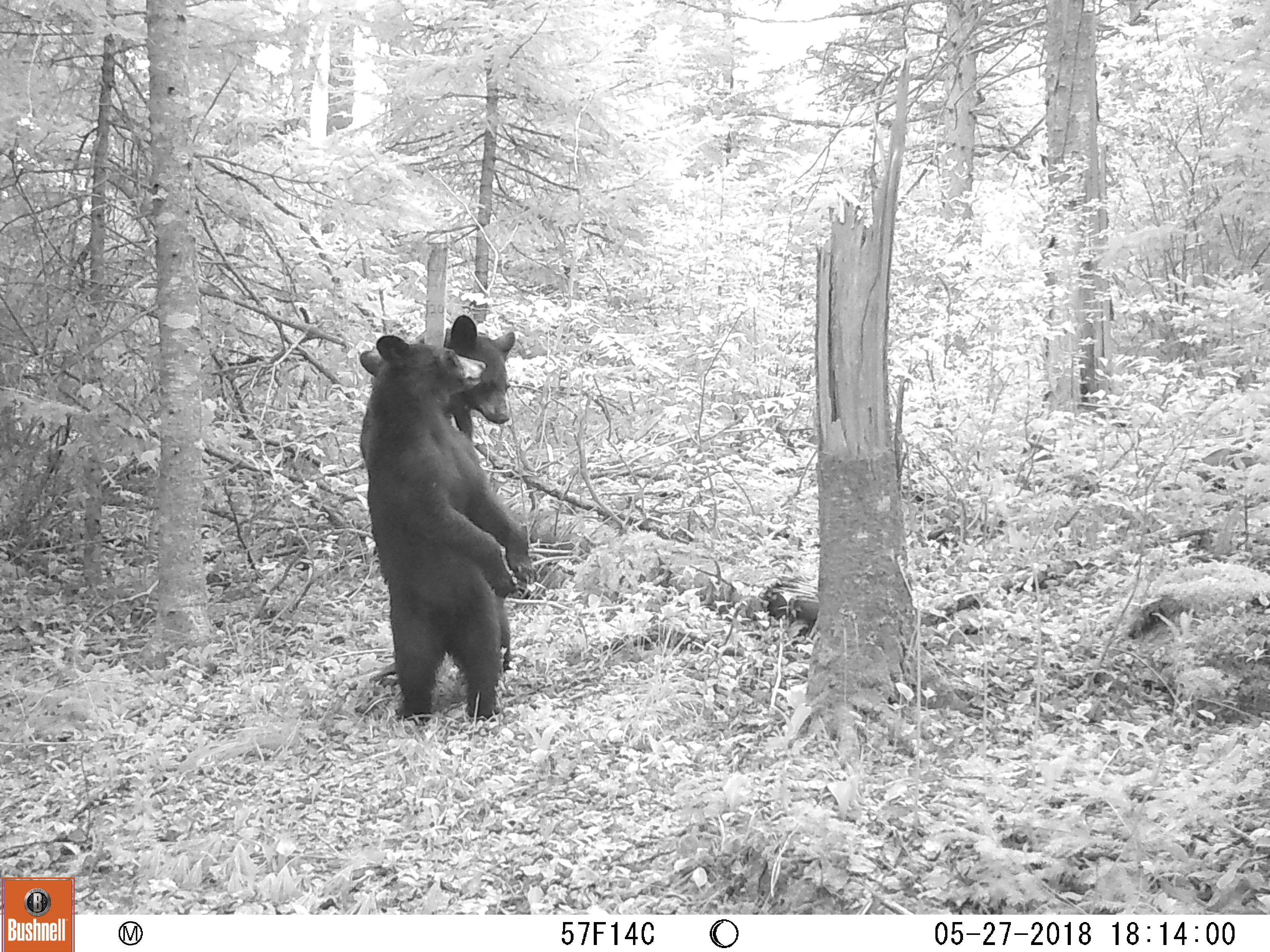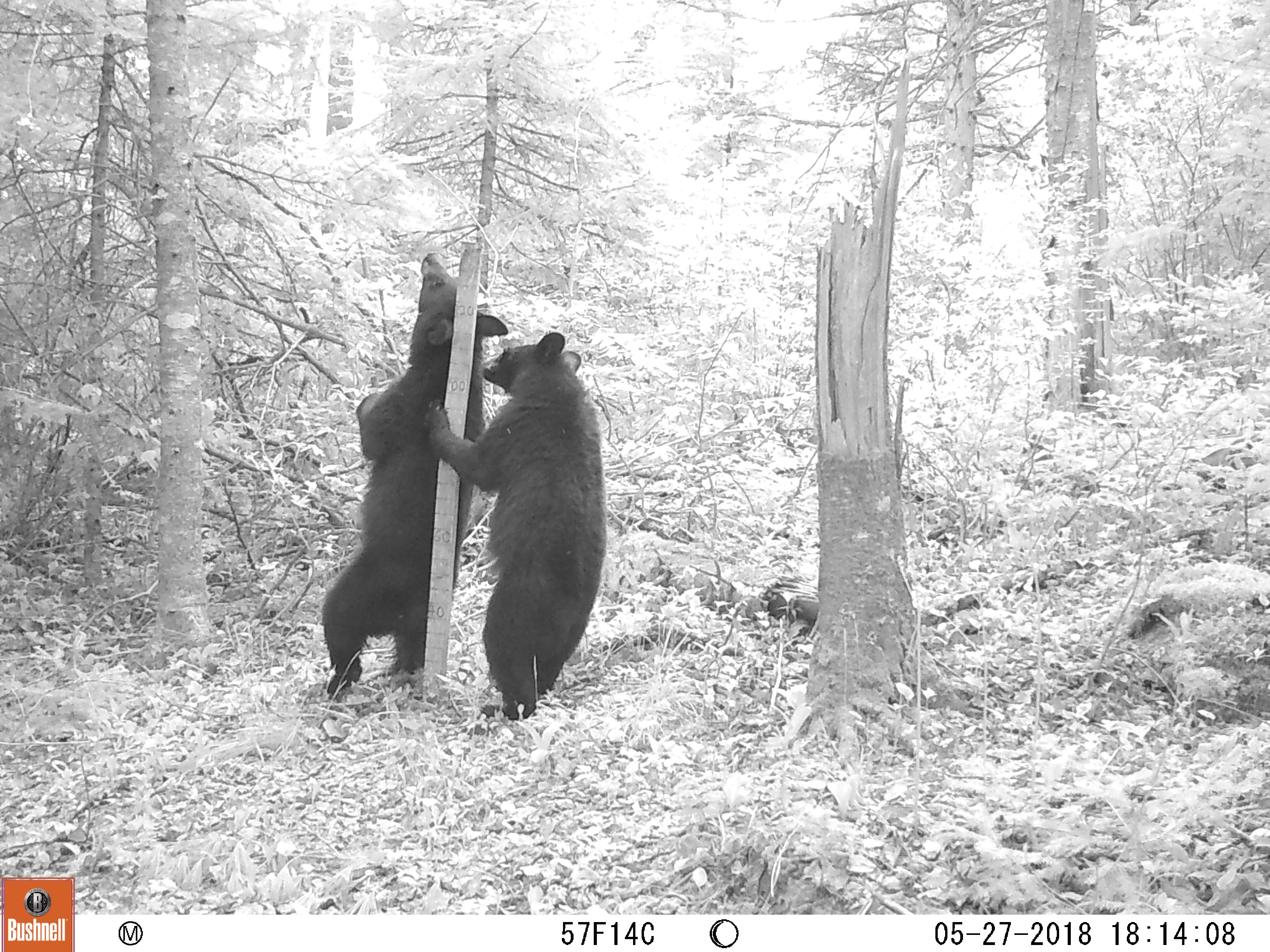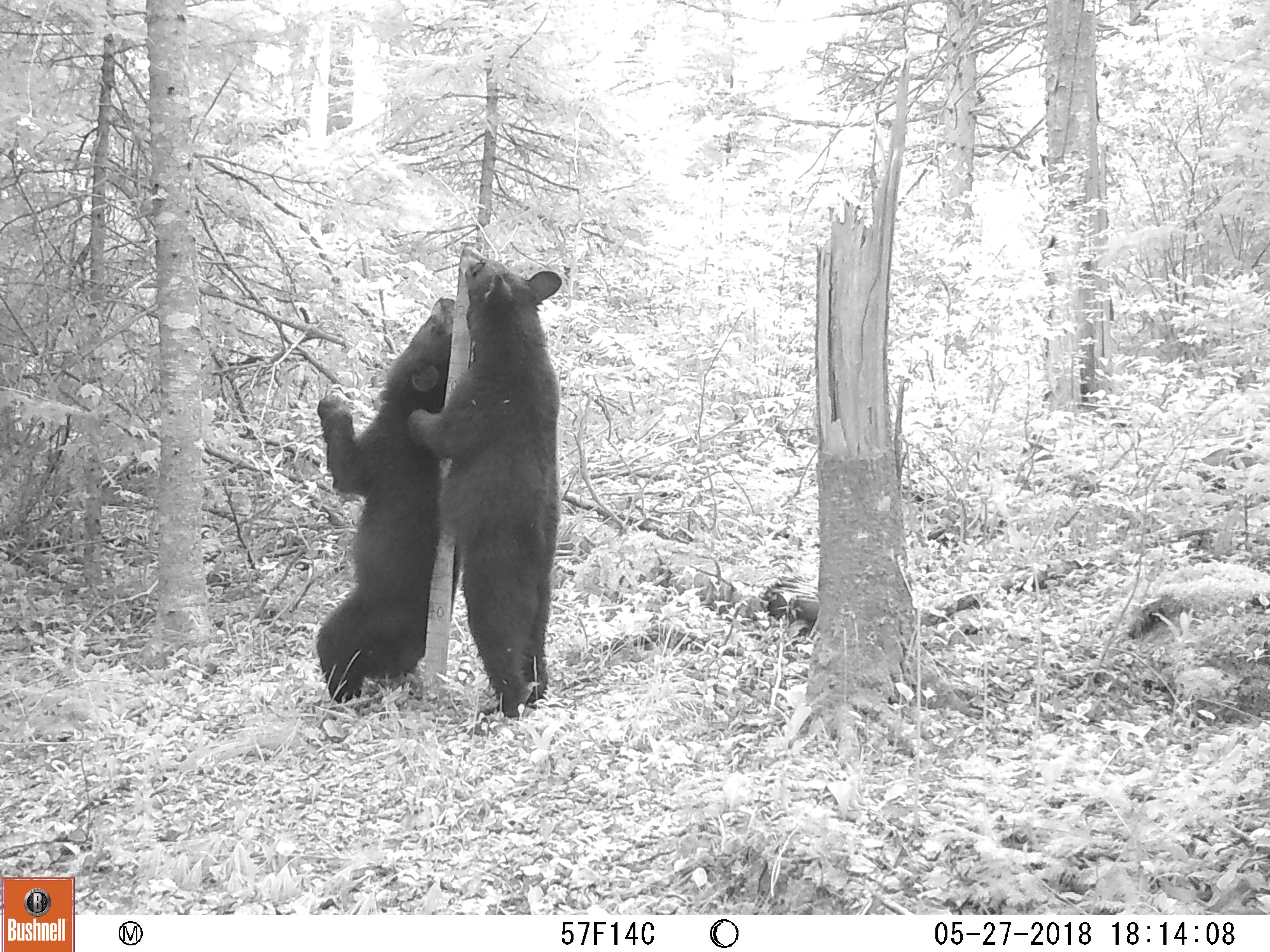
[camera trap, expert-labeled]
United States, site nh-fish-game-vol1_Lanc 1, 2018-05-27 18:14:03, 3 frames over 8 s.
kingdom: Animalia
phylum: Chordata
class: Mammalia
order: Carnivora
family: Ursidae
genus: Ursus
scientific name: Ursus americanus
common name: black bear